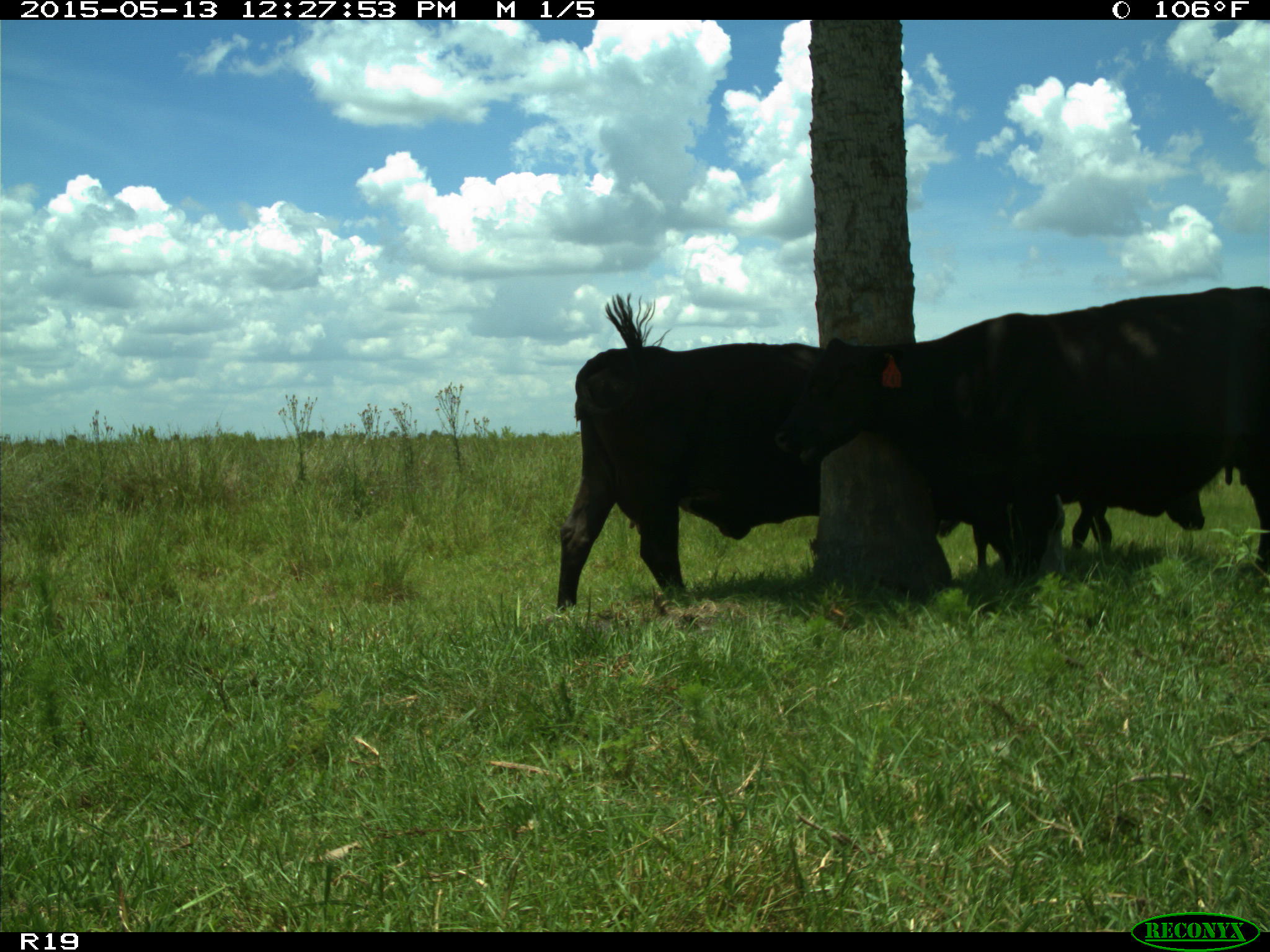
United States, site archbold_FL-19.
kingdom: Animalia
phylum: Chordata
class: Mammalia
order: Artiodactyla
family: Bovidae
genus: Bos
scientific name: Bos taurus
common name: domestic cow